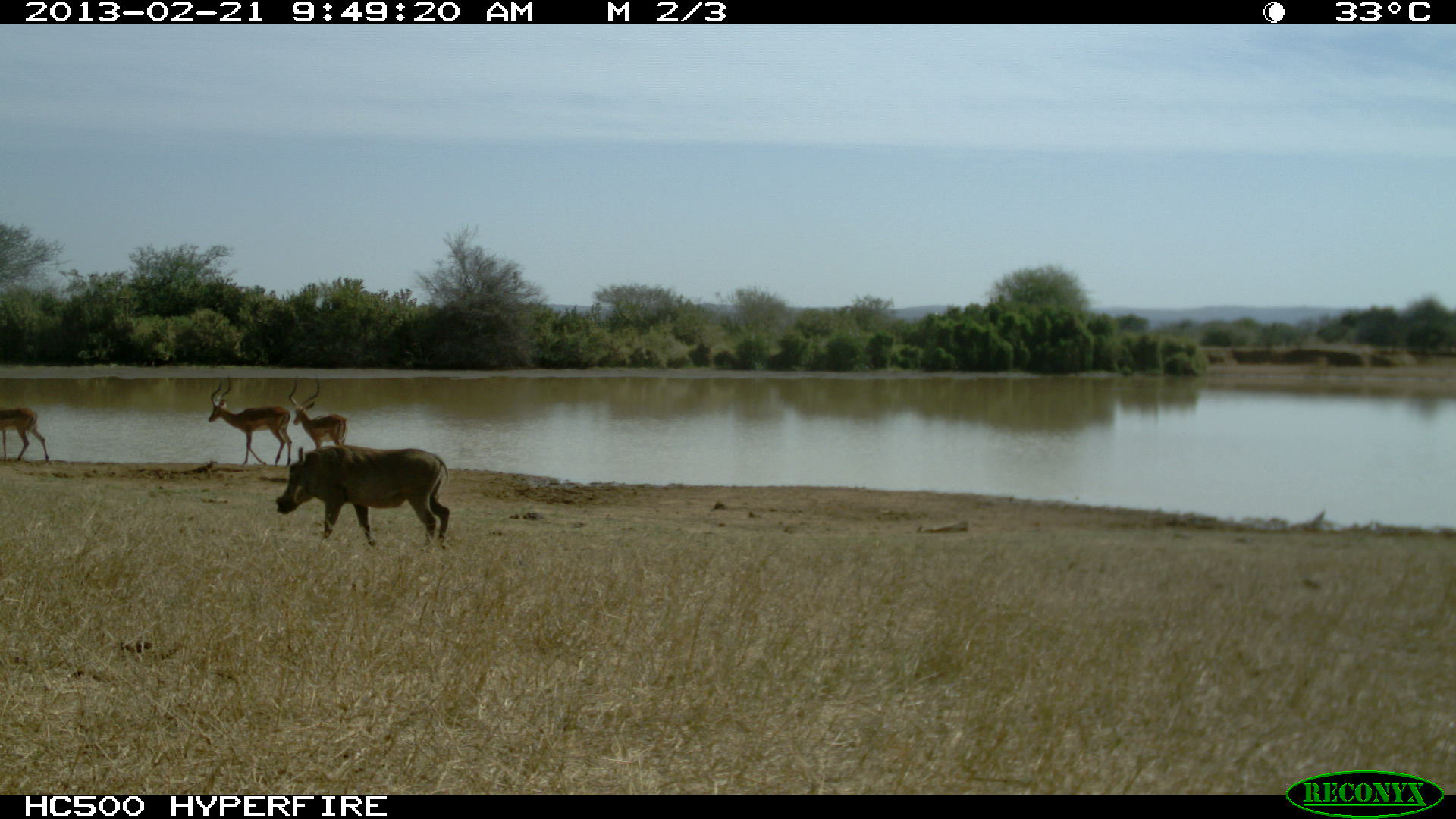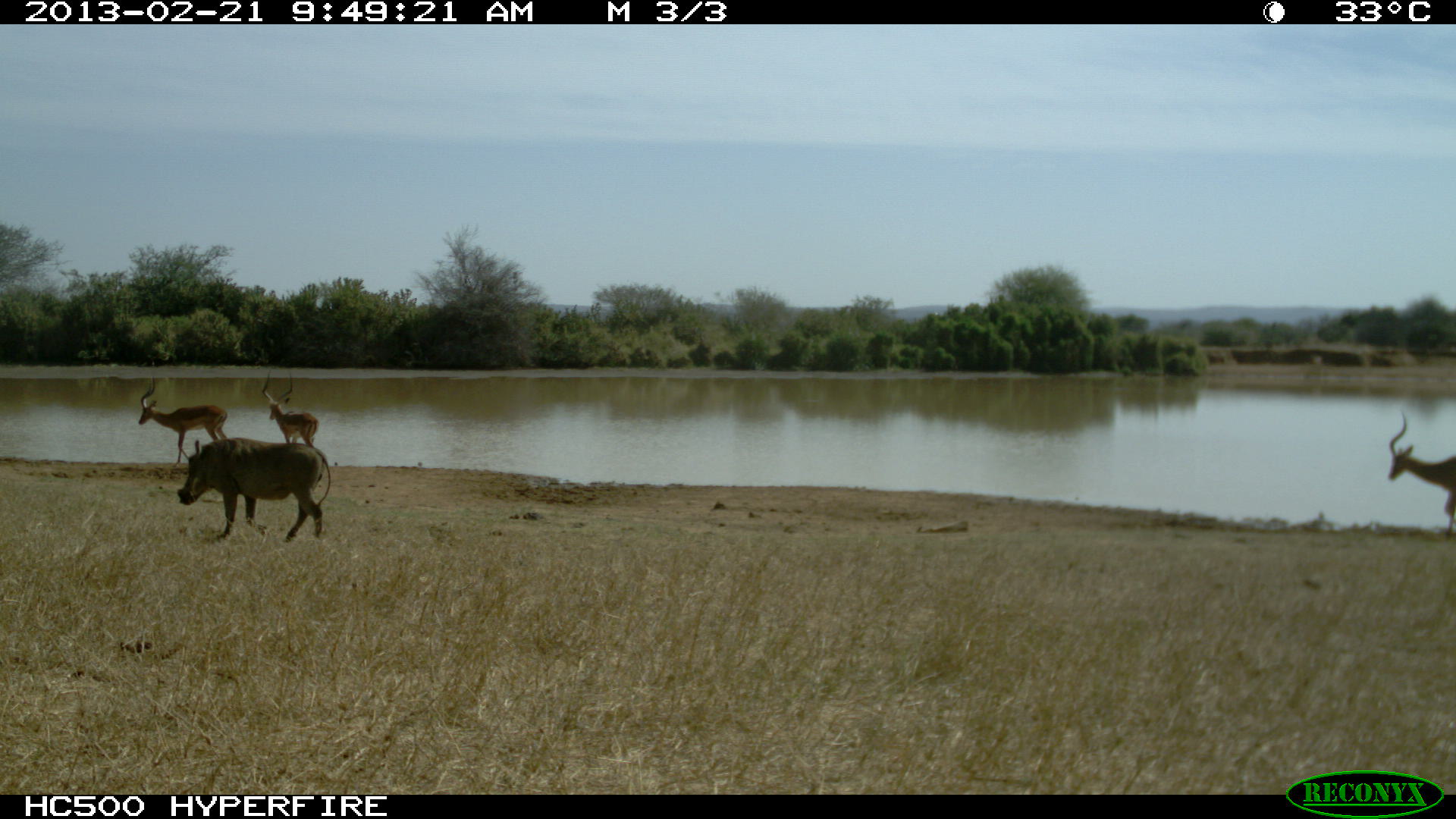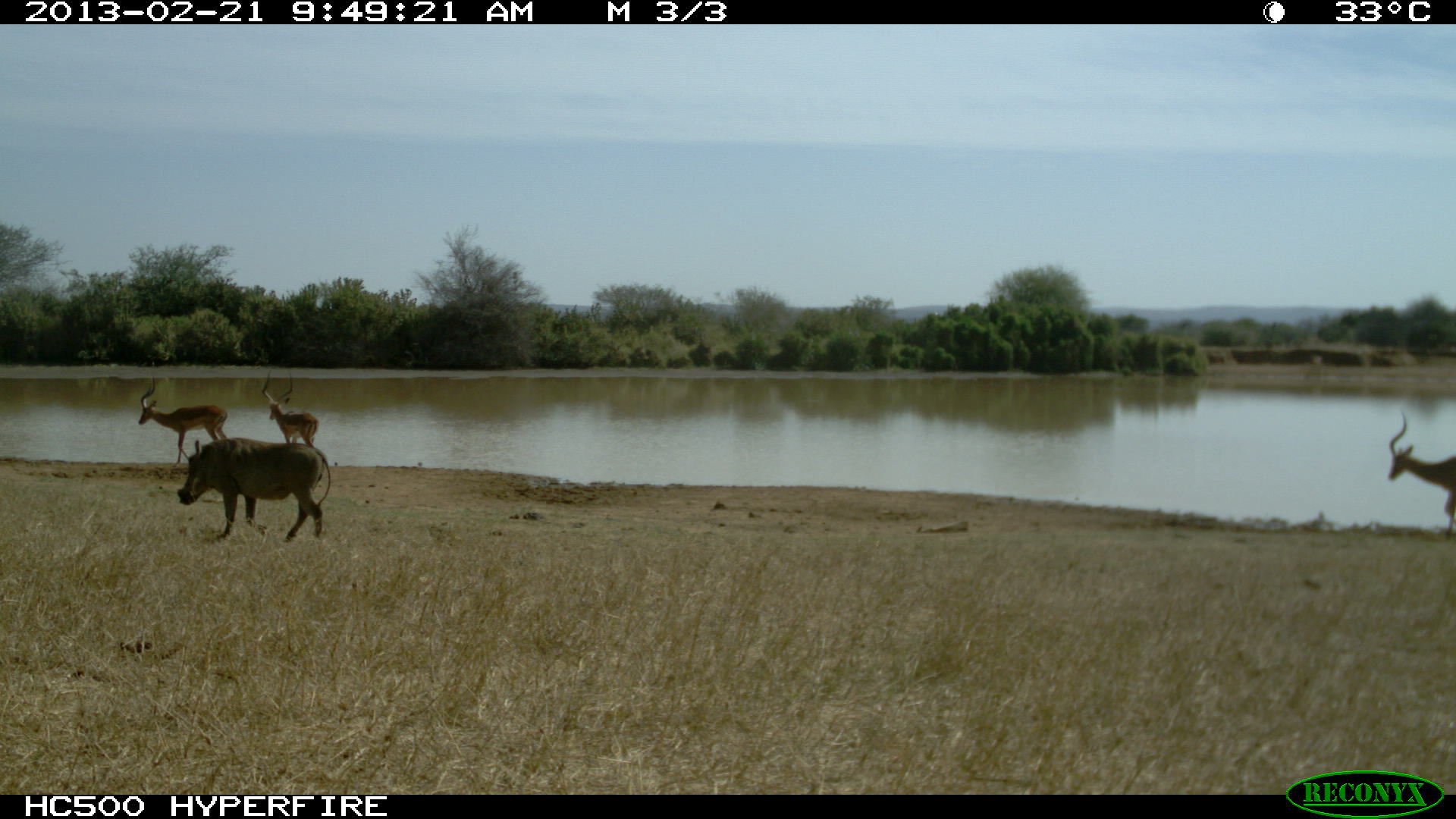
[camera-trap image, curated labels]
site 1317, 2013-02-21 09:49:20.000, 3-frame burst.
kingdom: Animalia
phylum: Chordata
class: Mammalia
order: Artiodactyla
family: Suidae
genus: Phacochoerus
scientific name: Phacochoerus africanus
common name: common warthog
Phacochoerus africanus (common warthog), count 1.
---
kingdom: Animalia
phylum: Chordata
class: Mammalia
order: Artiodactyla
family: Bovidae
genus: Aepyceros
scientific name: Aepyceros melampus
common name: impala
Aepyceros melampus (impala), count 3.